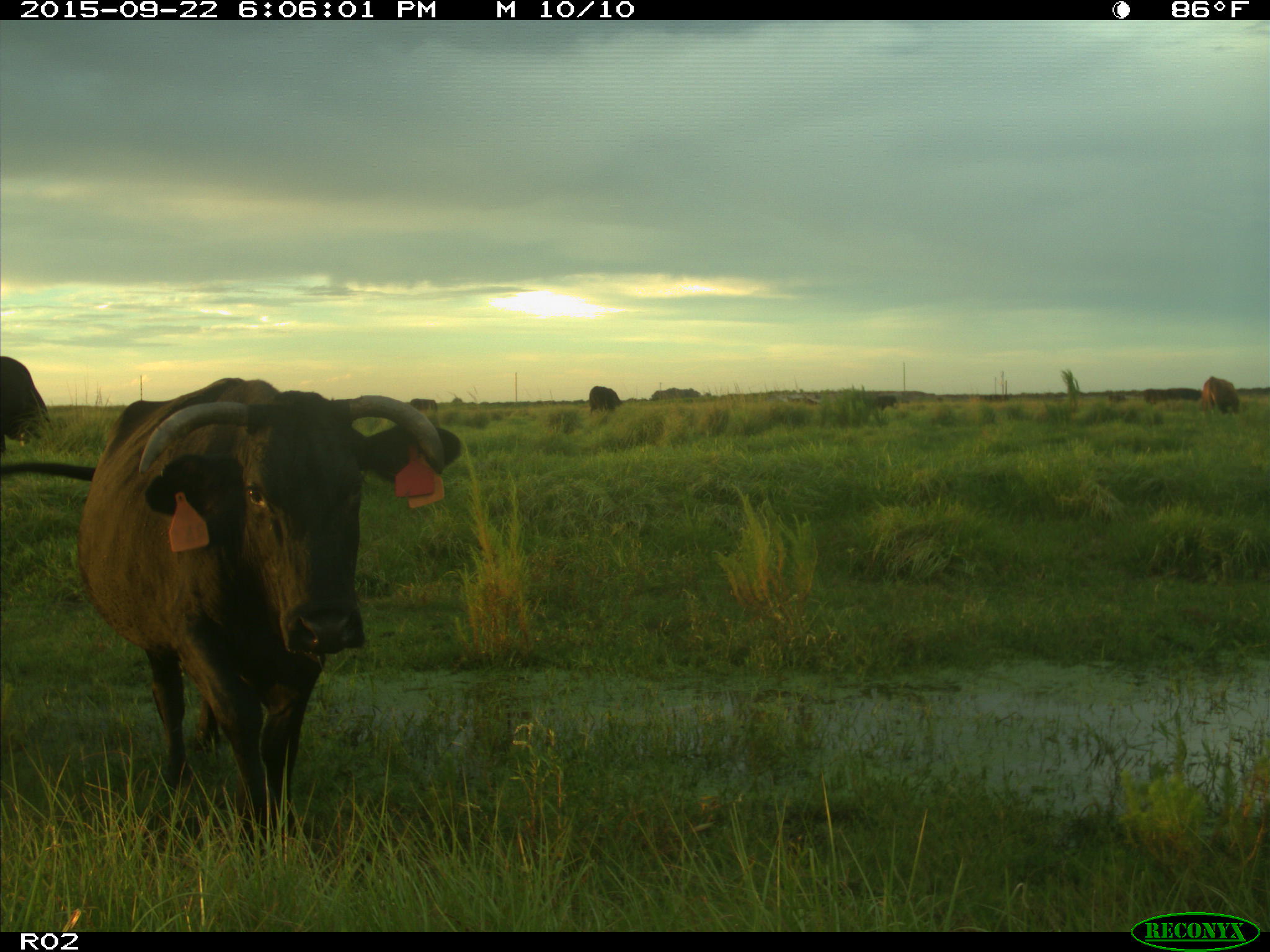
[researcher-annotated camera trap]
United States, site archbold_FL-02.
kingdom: Animalia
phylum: Chordata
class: Mammalia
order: Artiodactyla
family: Bovidae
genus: Bos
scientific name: Bos taurus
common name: domestic cow